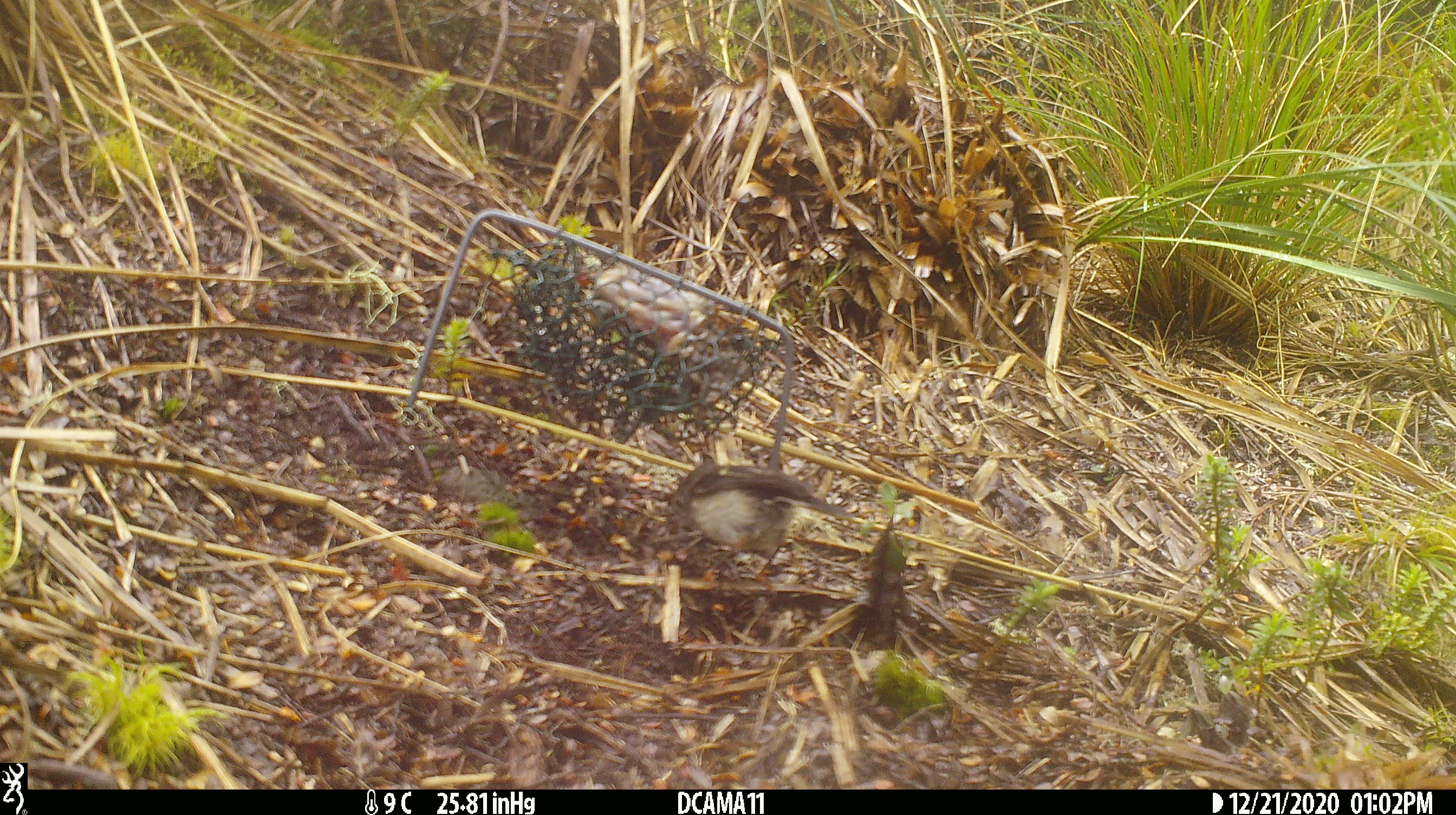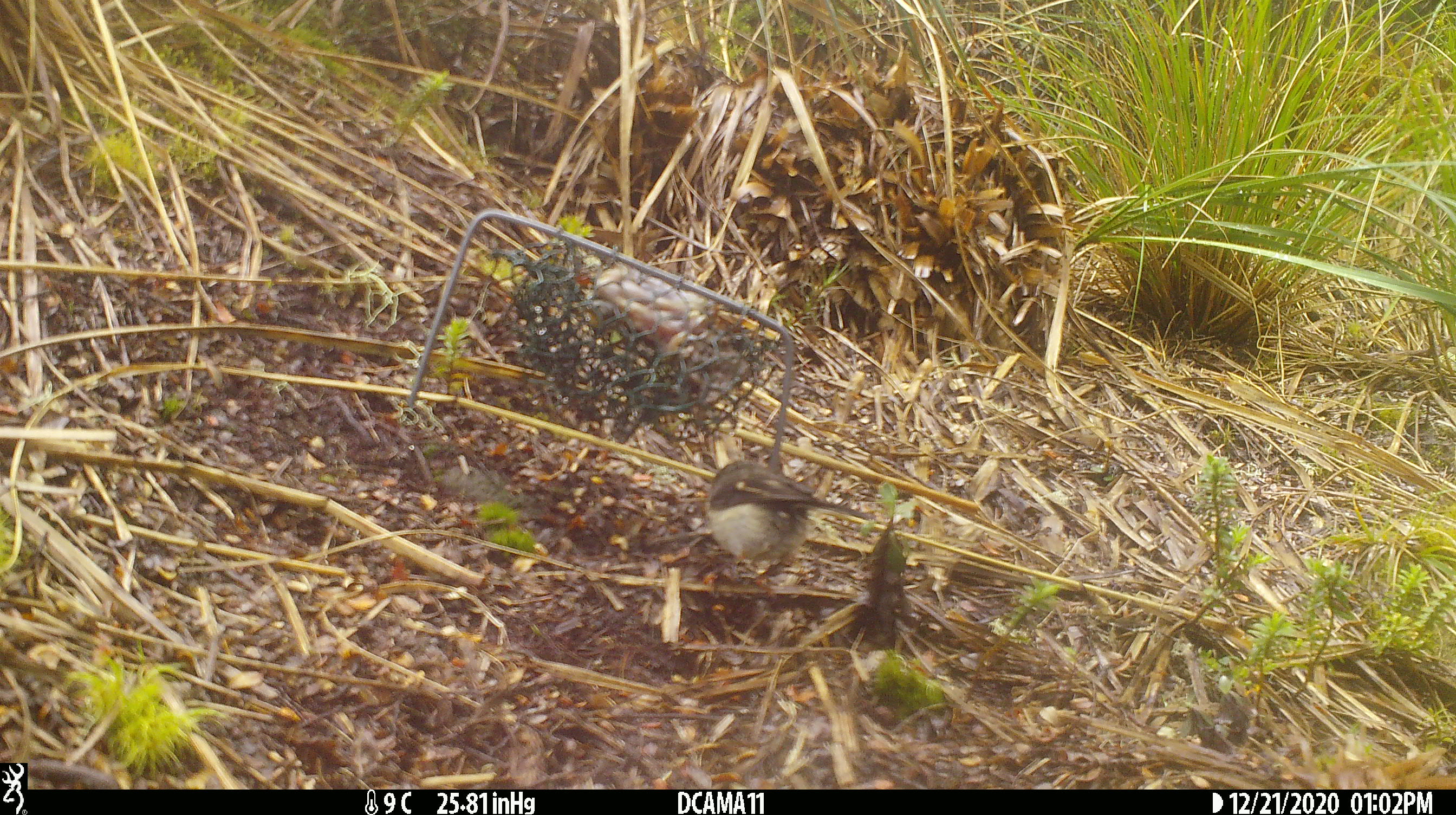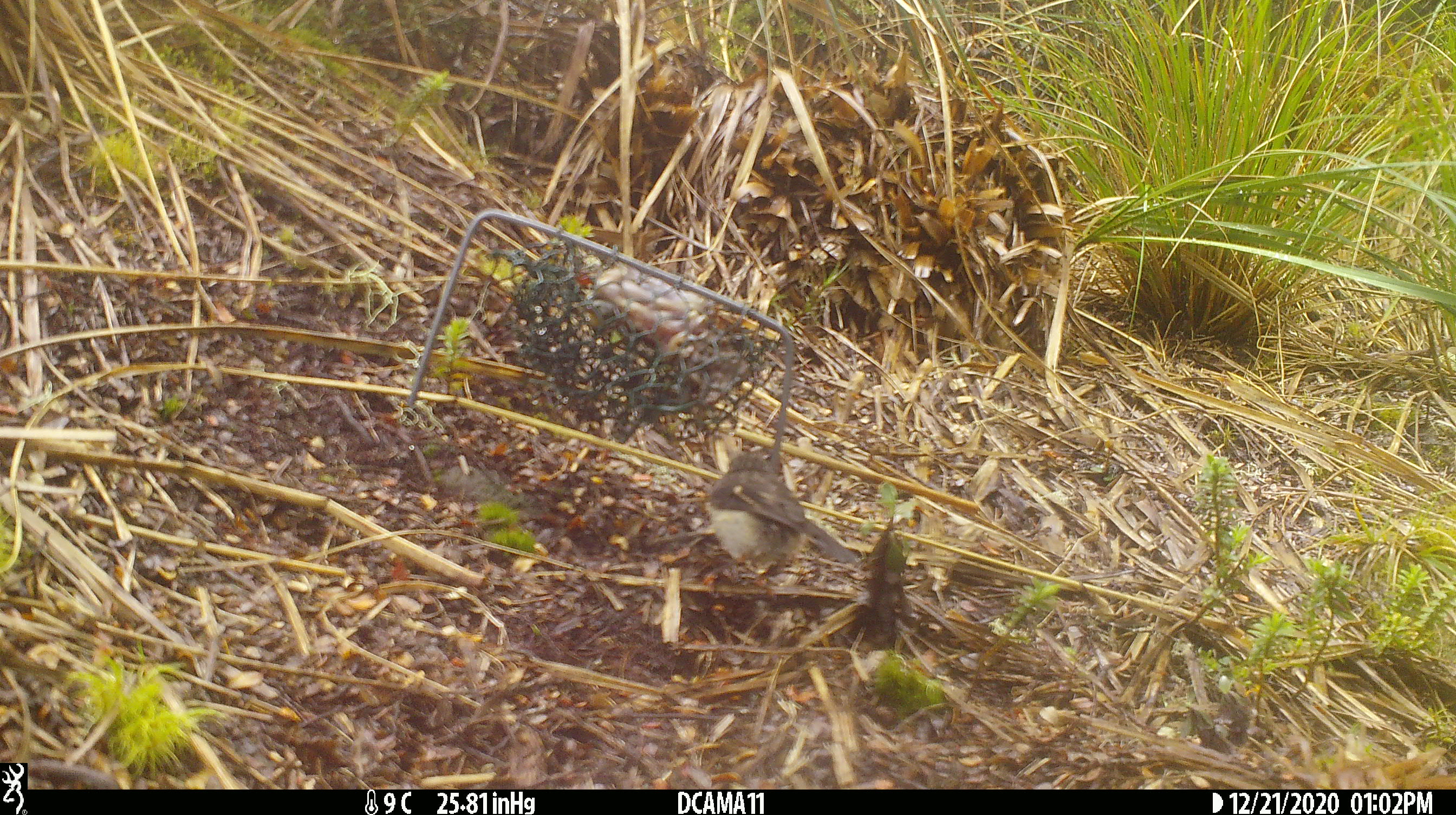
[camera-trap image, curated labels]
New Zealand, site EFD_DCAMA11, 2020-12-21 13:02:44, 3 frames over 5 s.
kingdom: Animalia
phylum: Chordata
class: Aves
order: Passeriformes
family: Petroicidae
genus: Petroica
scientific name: Petroica macrocephala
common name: tomtit